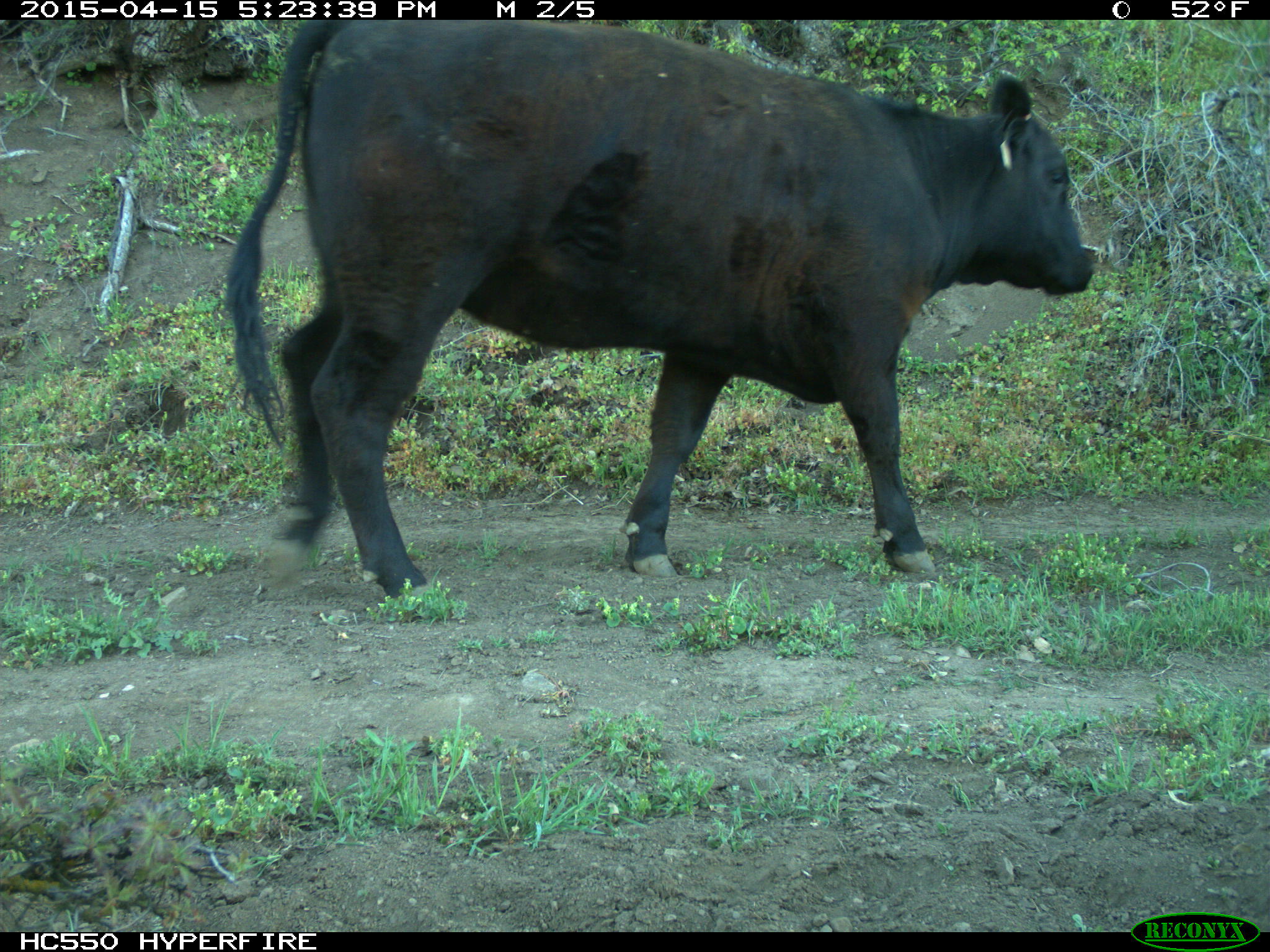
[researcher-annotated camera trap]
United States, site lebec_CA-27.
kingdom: Animalia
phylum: Chordata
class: Mammalia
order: Artiodactyla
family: Bovidae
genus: Bos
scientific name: Bos taurus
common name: domestic cow